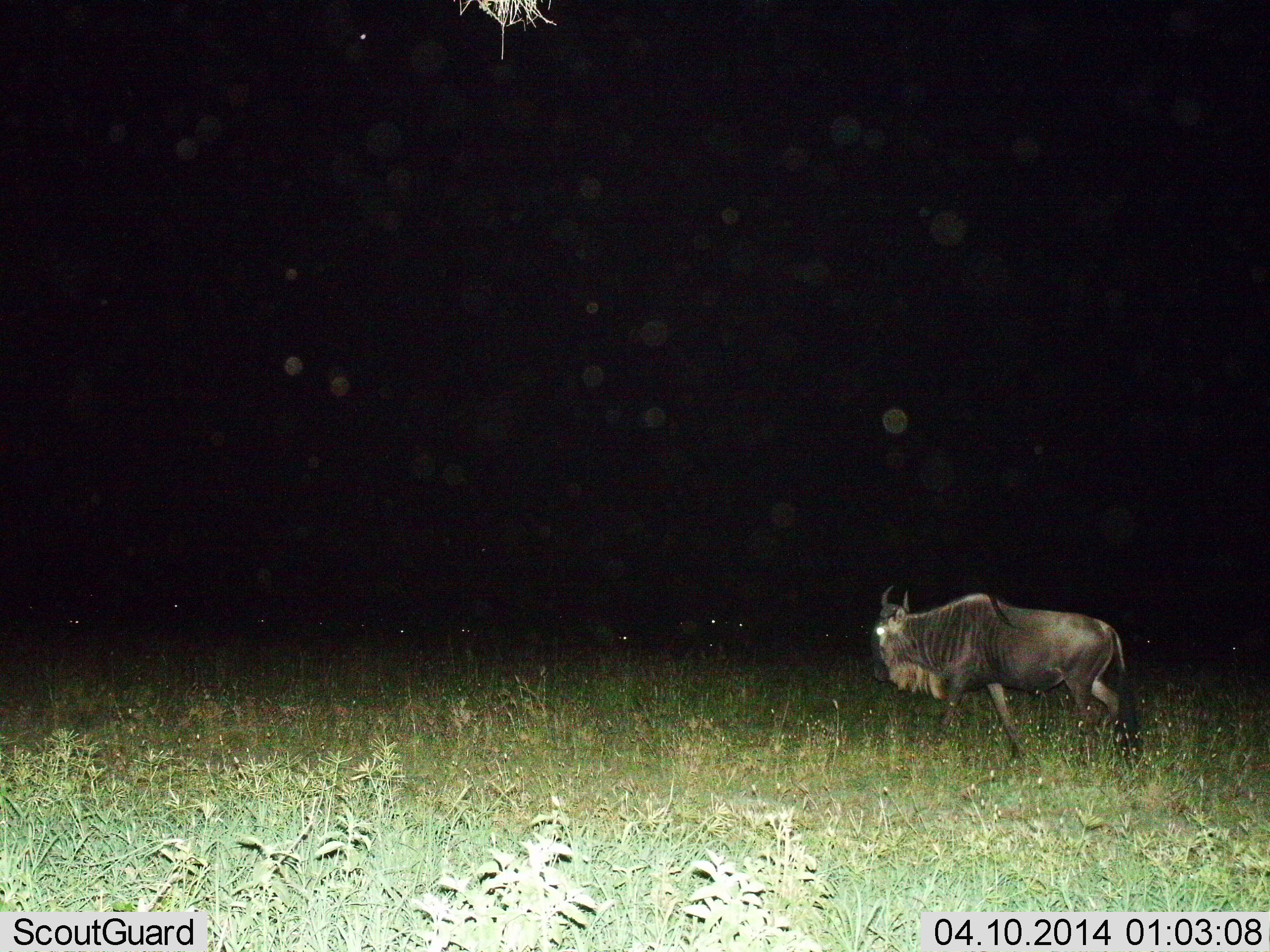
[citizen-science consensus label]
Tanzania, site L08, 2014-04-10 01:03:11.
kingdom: Animalia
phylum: Chordata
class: Mammalia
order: Artiodactyla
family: Bovidae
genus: Connochaetes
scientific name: Connochaetes taurinus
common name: blue wildebeest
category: wildebeest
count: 1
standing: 40%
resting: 10%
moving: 70%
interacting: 0%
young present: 0%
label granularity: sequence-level